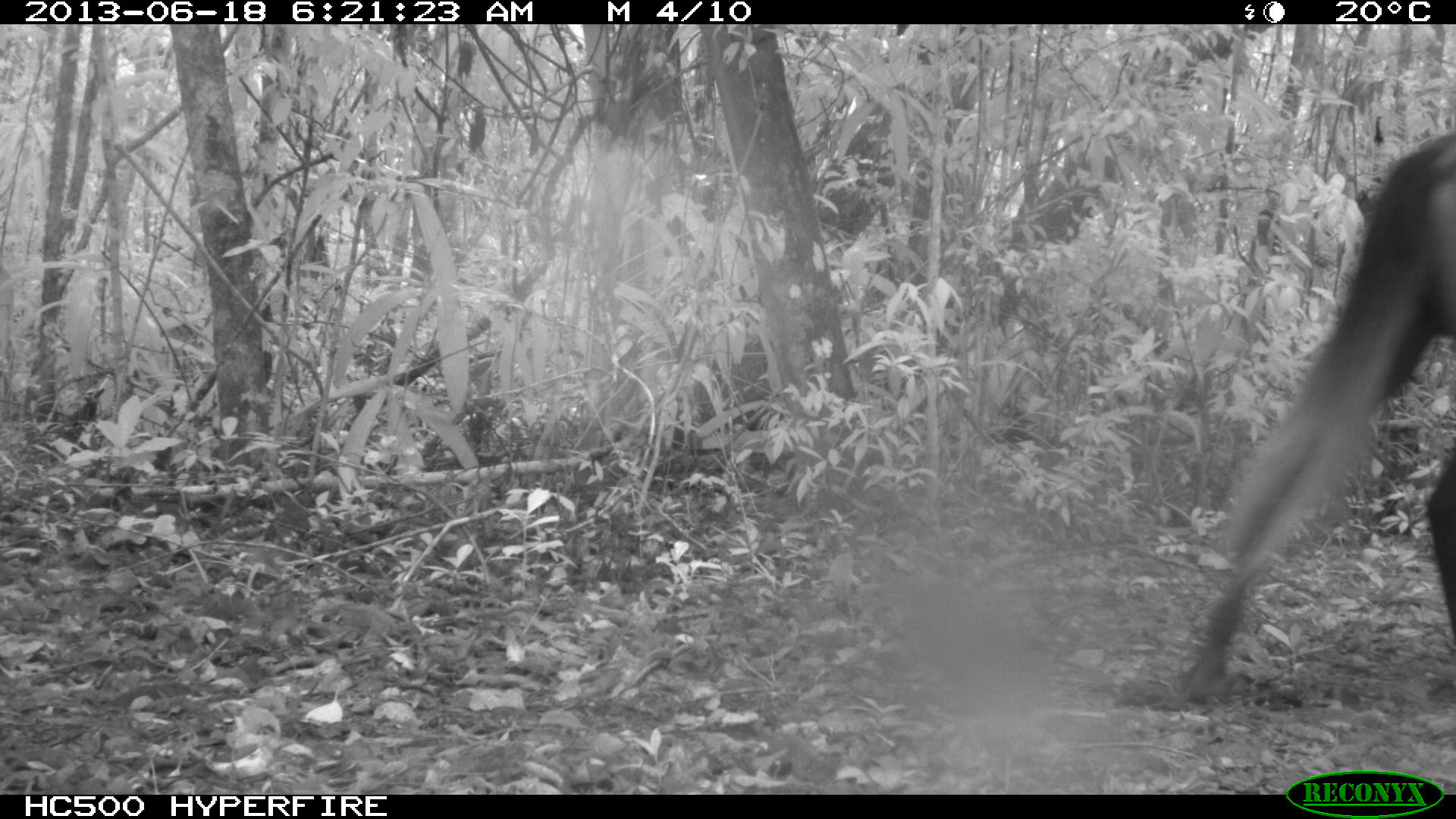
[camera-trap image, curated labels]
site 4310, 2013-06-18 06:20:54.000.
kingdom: Animalia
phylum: Chordata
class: Mammalia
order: Perissodactyla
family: Equidae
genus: Equus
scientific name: Equus ferus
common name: wild horse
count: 3